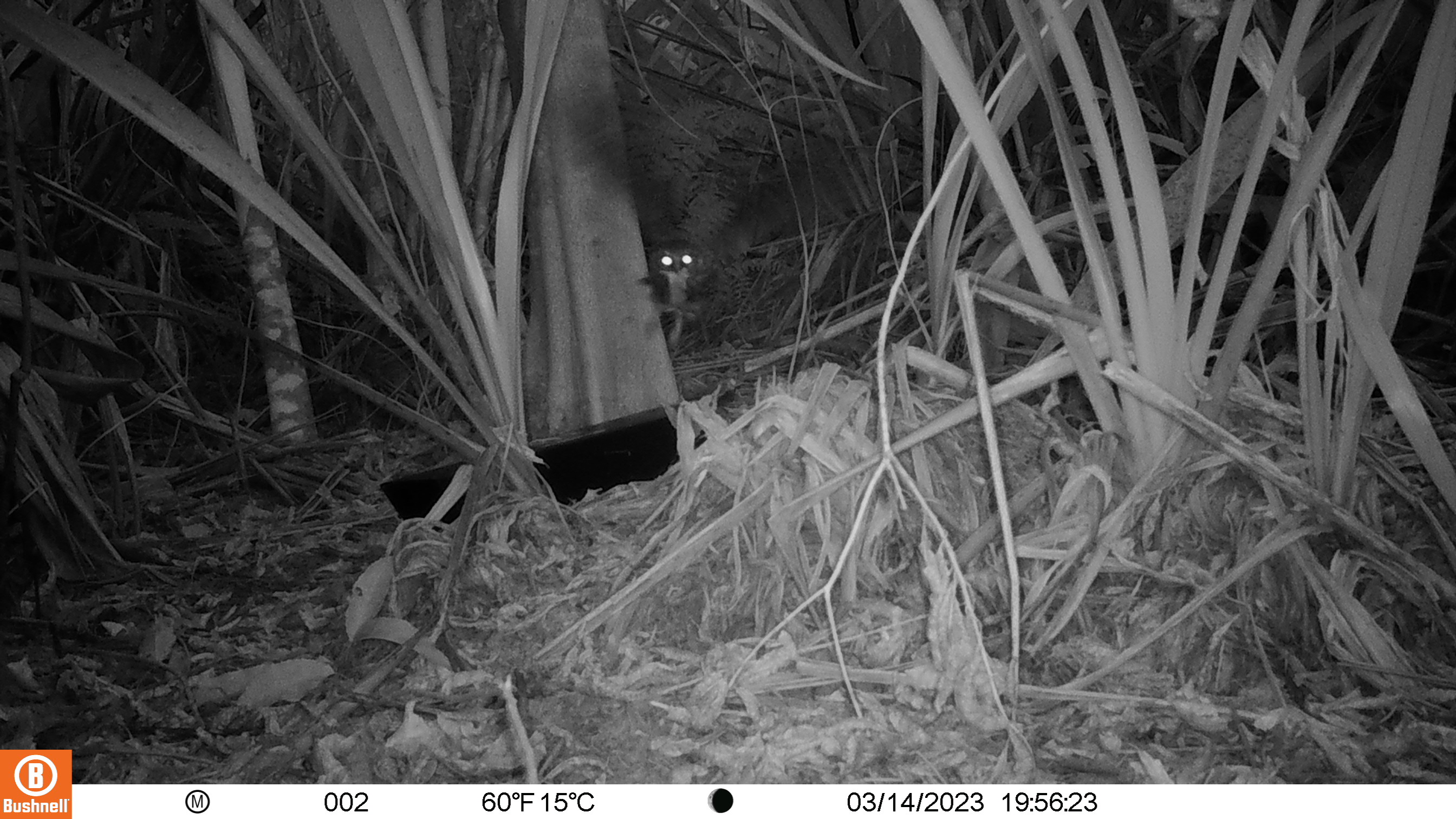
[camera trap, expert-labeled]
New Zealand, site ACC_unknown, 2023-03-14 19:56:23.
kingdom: Animalia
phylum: Chordata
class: Aves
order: Strigiformes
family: Strigidae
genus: Ninox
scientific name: Ninox novaeseelandiae novaeseelandiae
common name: morepork